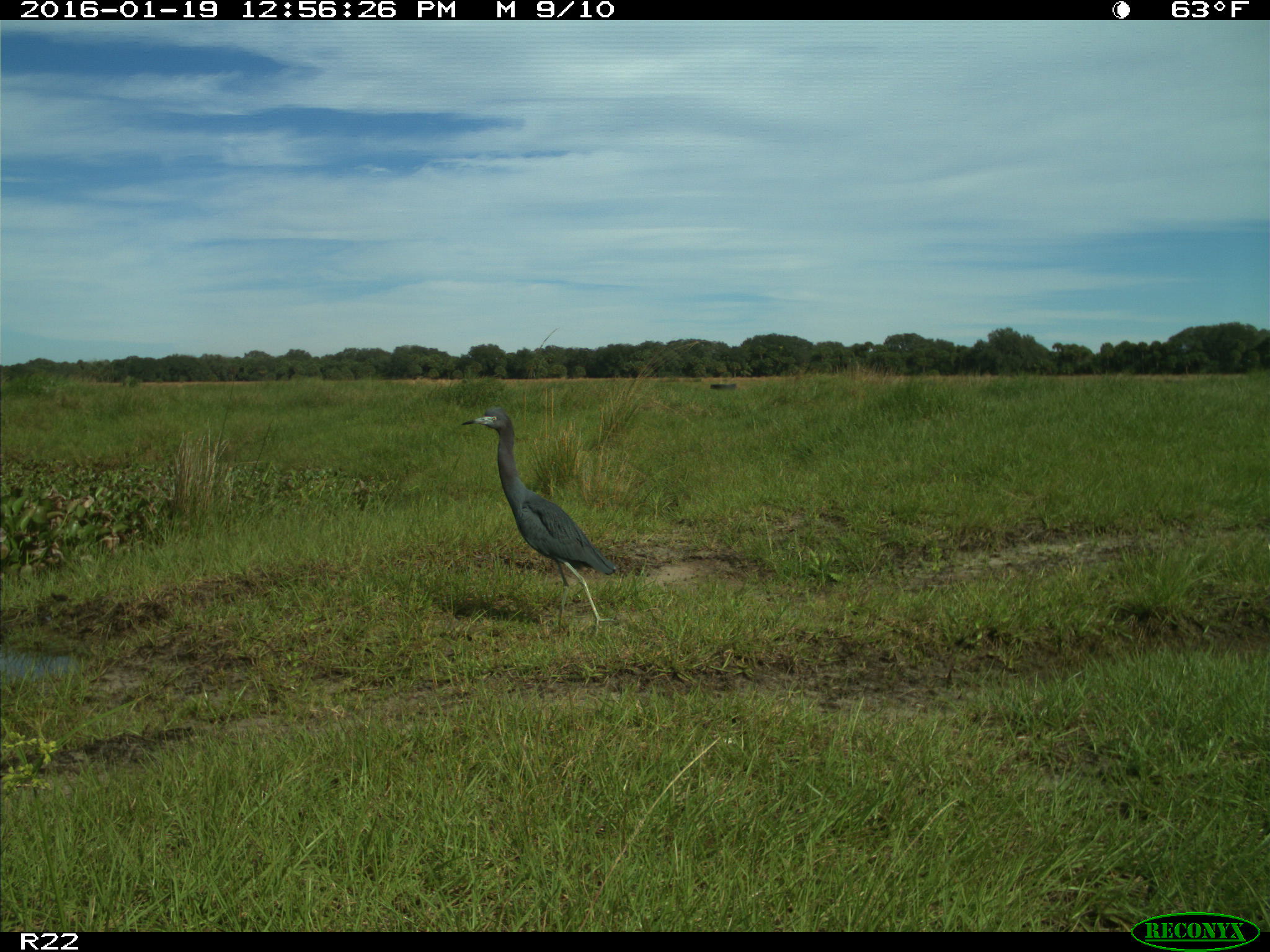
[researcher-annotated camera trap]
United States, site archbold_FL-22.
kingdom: Animalia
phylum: Chordata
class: Aves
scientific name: Aves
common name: birds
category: unidentified bird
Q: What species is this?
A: Unidentified bird (birds) (Aves).